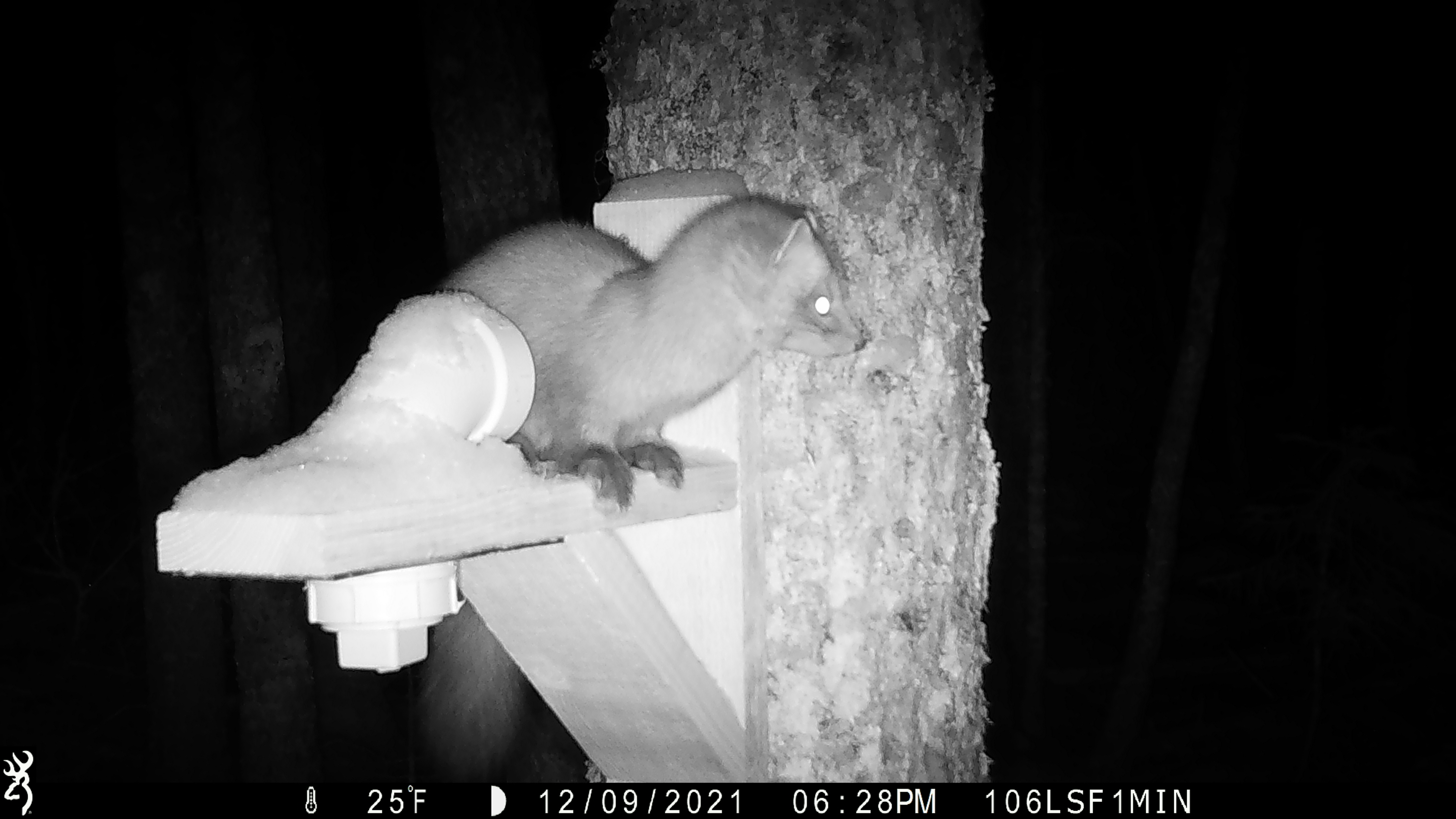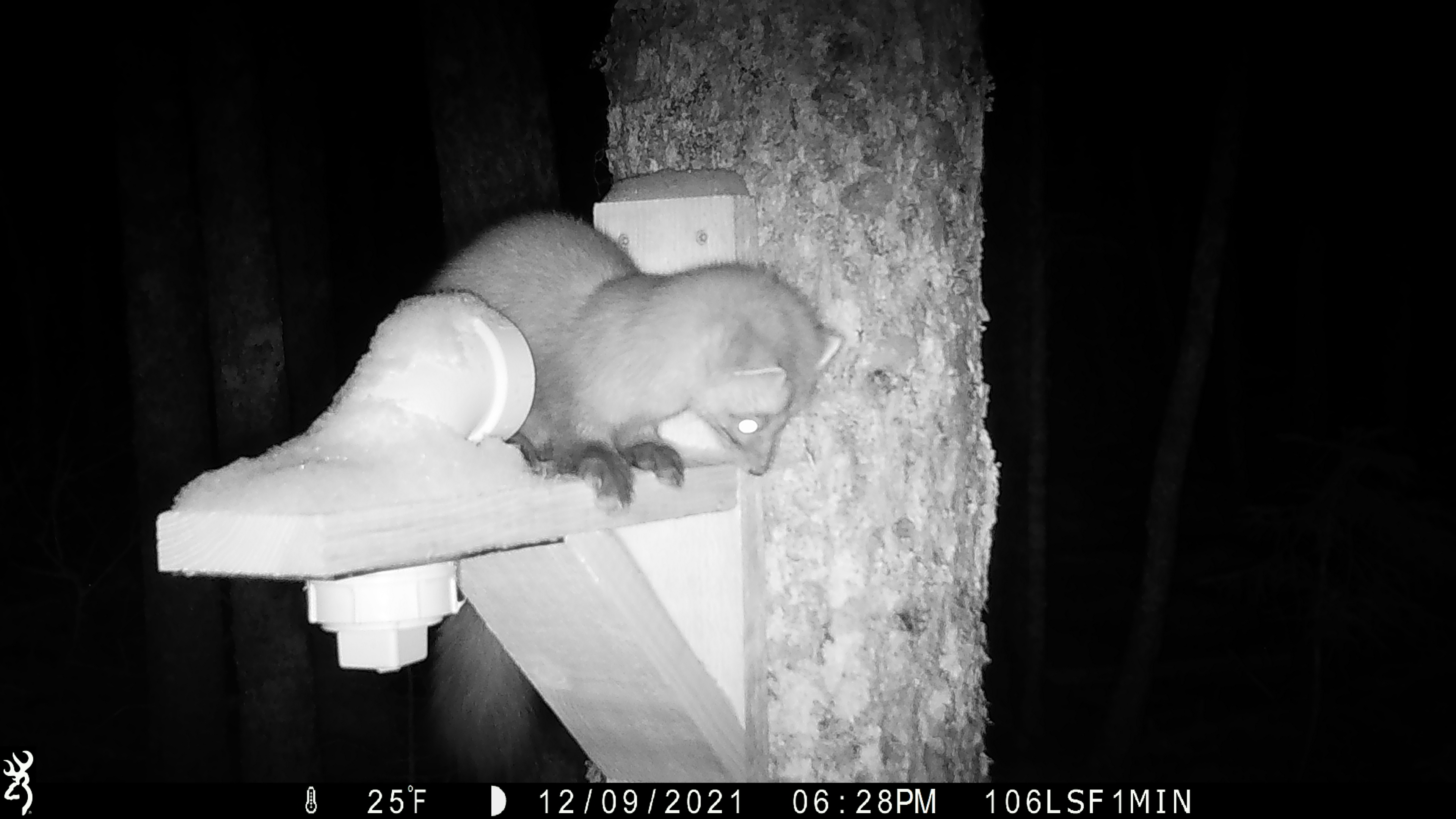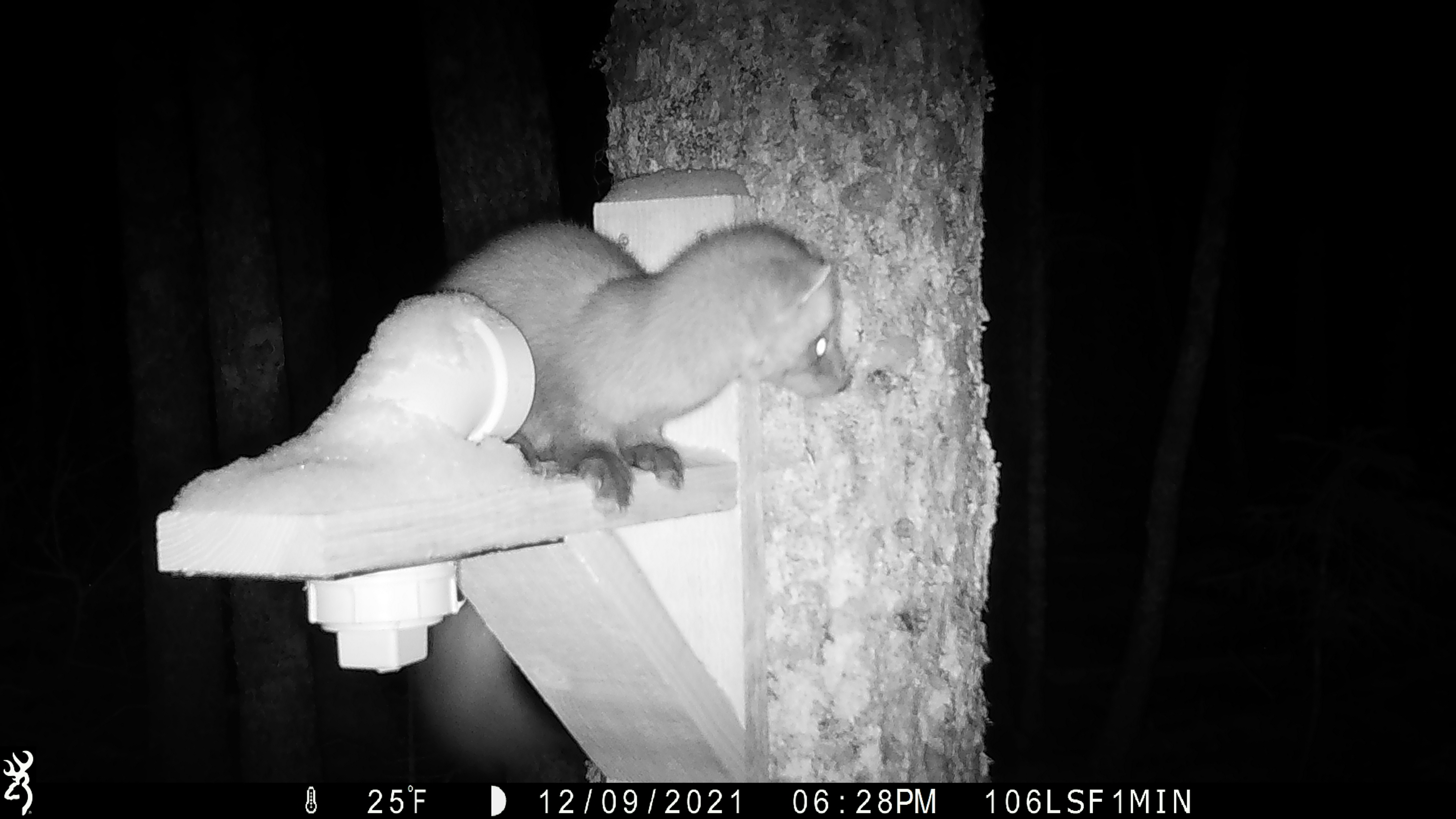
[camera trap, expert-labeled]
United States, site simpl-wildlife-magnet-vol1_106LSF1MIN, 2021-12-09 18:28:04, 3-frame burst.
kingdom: Animalia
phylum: Chordata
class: Mammalia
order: Carnivora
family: Mustelidae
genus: Martes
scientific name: Martes americana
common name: american marten